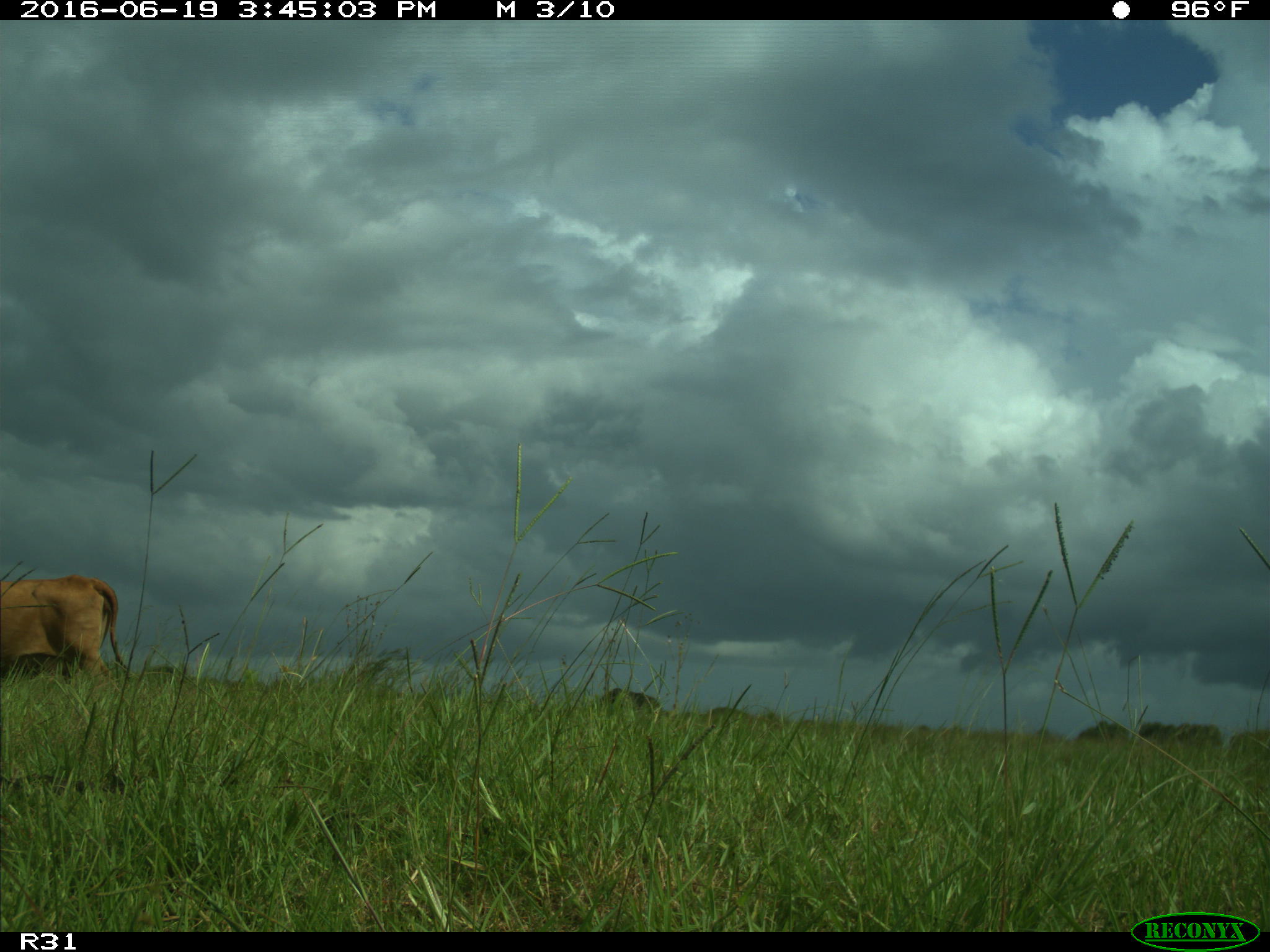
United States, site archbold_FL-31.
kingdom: Animalia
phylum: Chordata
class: Mammalia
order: Artiodactyla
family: Bovidae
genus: Bos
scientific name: Bos taurus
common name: domestic cow